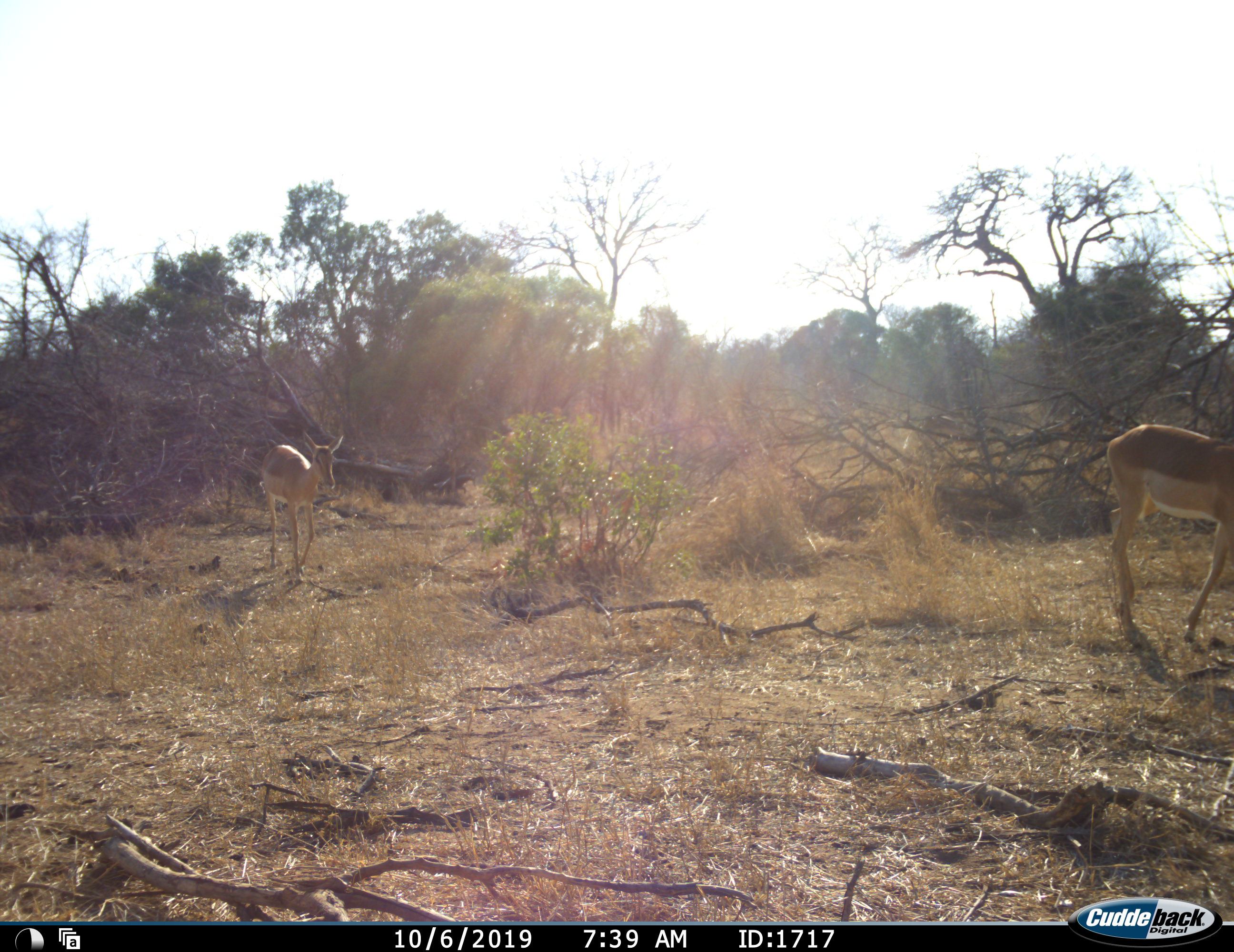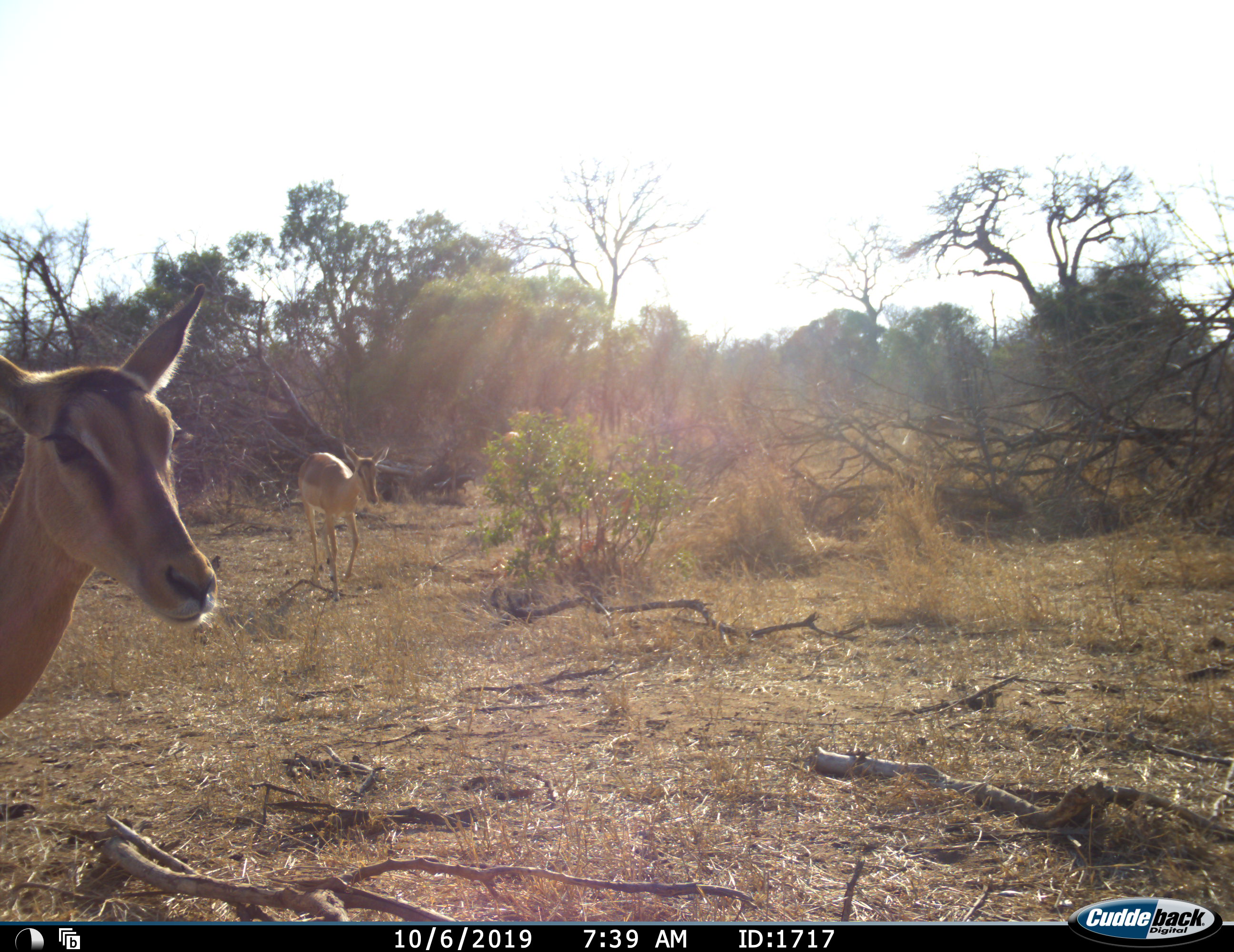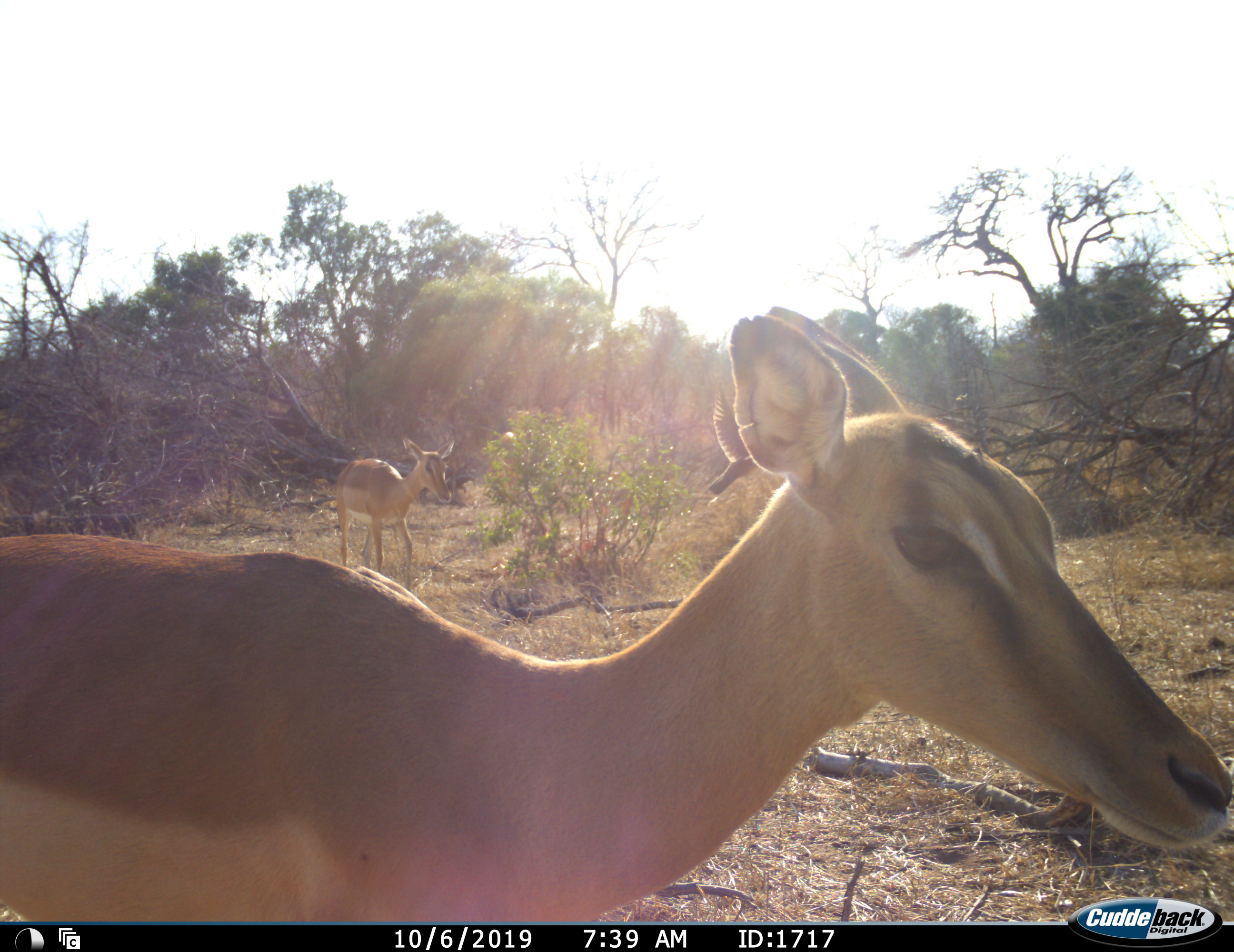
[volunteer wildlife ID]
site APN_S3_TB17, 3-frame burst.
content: unidentified animal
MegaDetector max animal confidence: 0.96